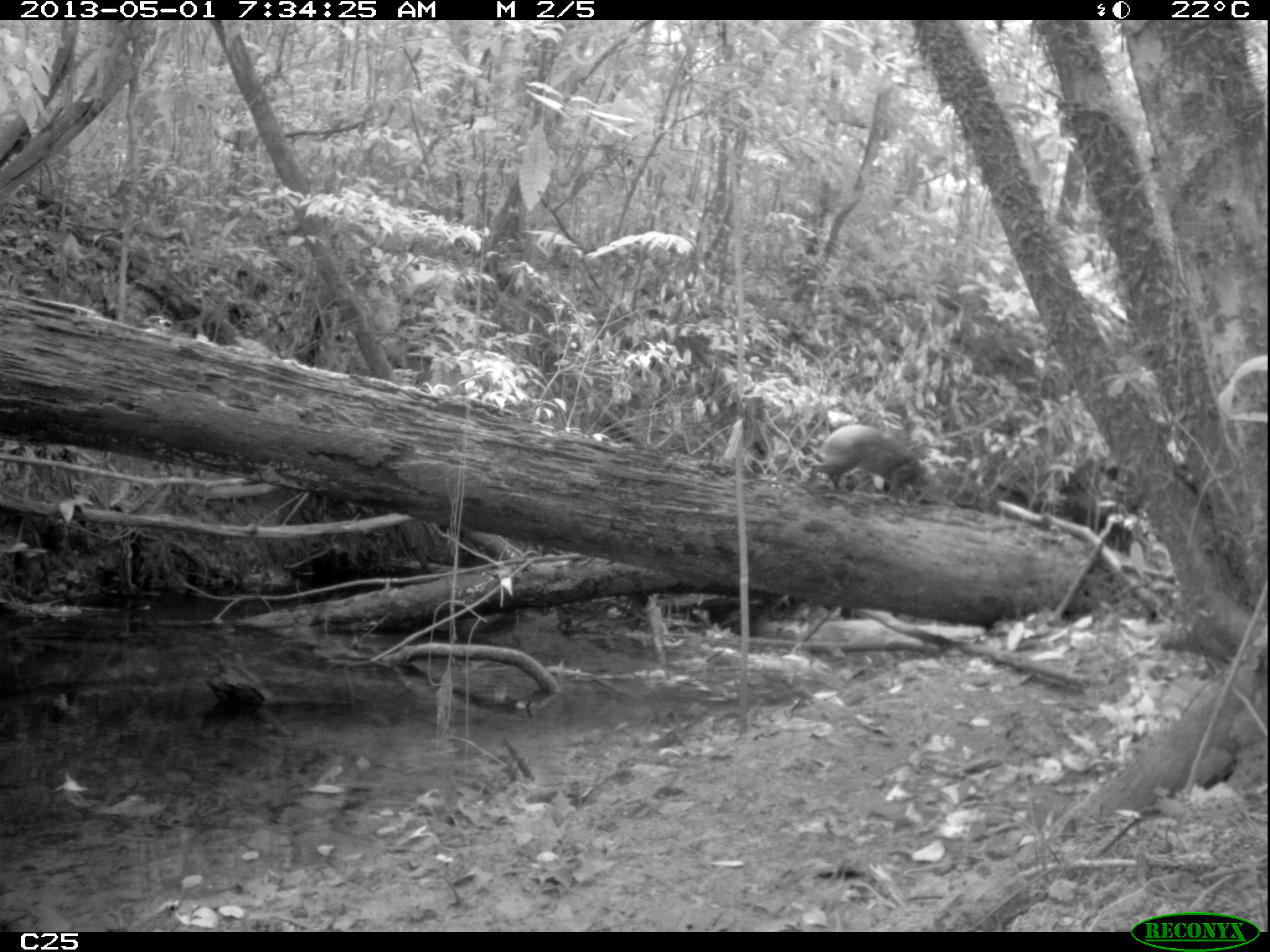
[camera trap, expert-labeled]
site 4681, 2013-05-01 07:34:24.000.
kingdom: Animalia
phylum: Chordata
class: Mammalia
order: Rodentia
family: Dasyproctidae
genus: Dasyprocta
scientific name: Dasyprocta leporina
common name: red-rumped agouti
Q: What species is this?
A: Dasyprocta leporina (red-rumped agouti).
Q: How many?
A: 1.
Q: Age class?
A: Adult.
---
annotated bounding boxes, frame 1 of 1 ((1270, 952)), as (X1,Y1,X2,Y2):
dasyprocta leporina: (806,423,936,500)